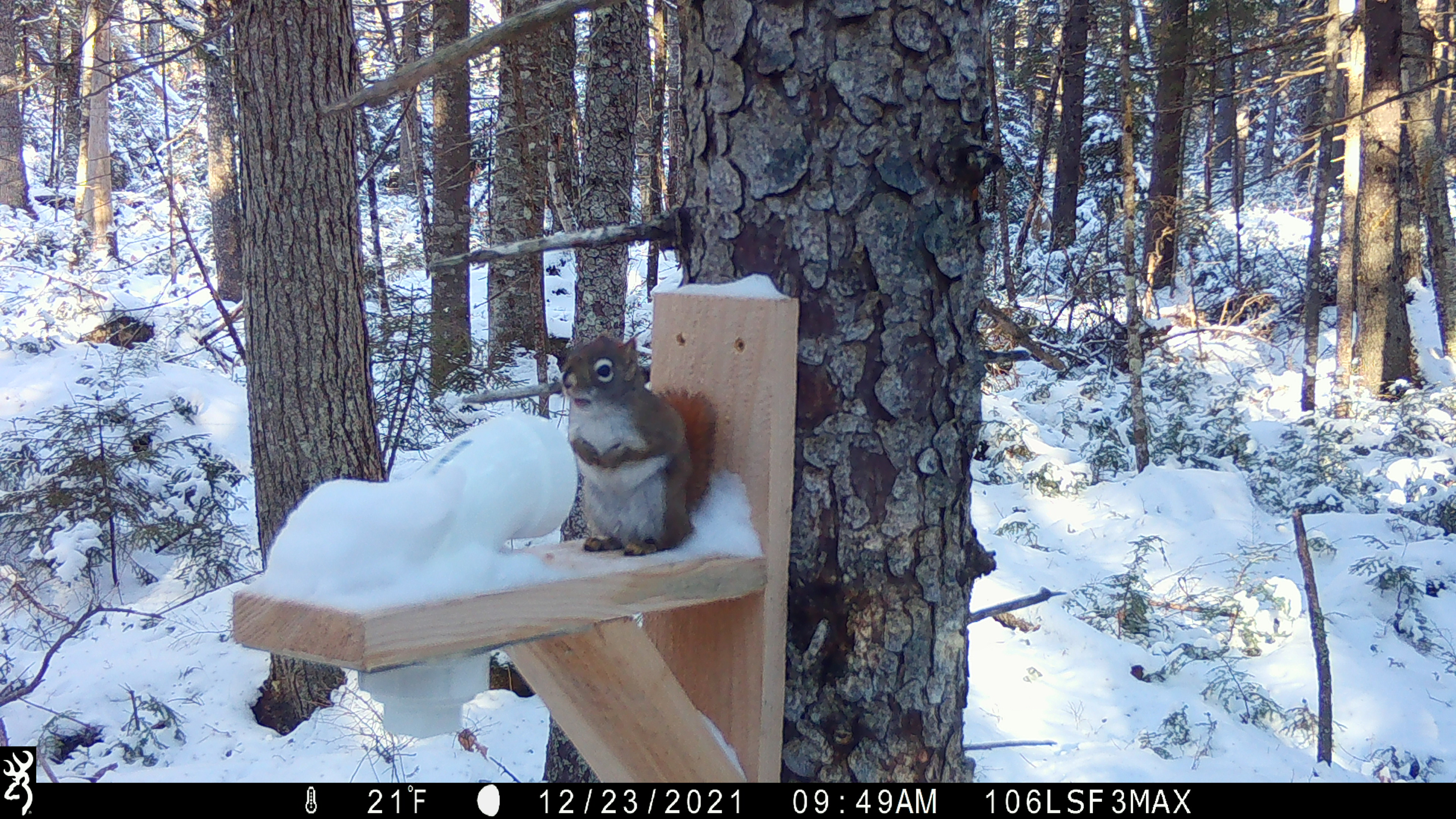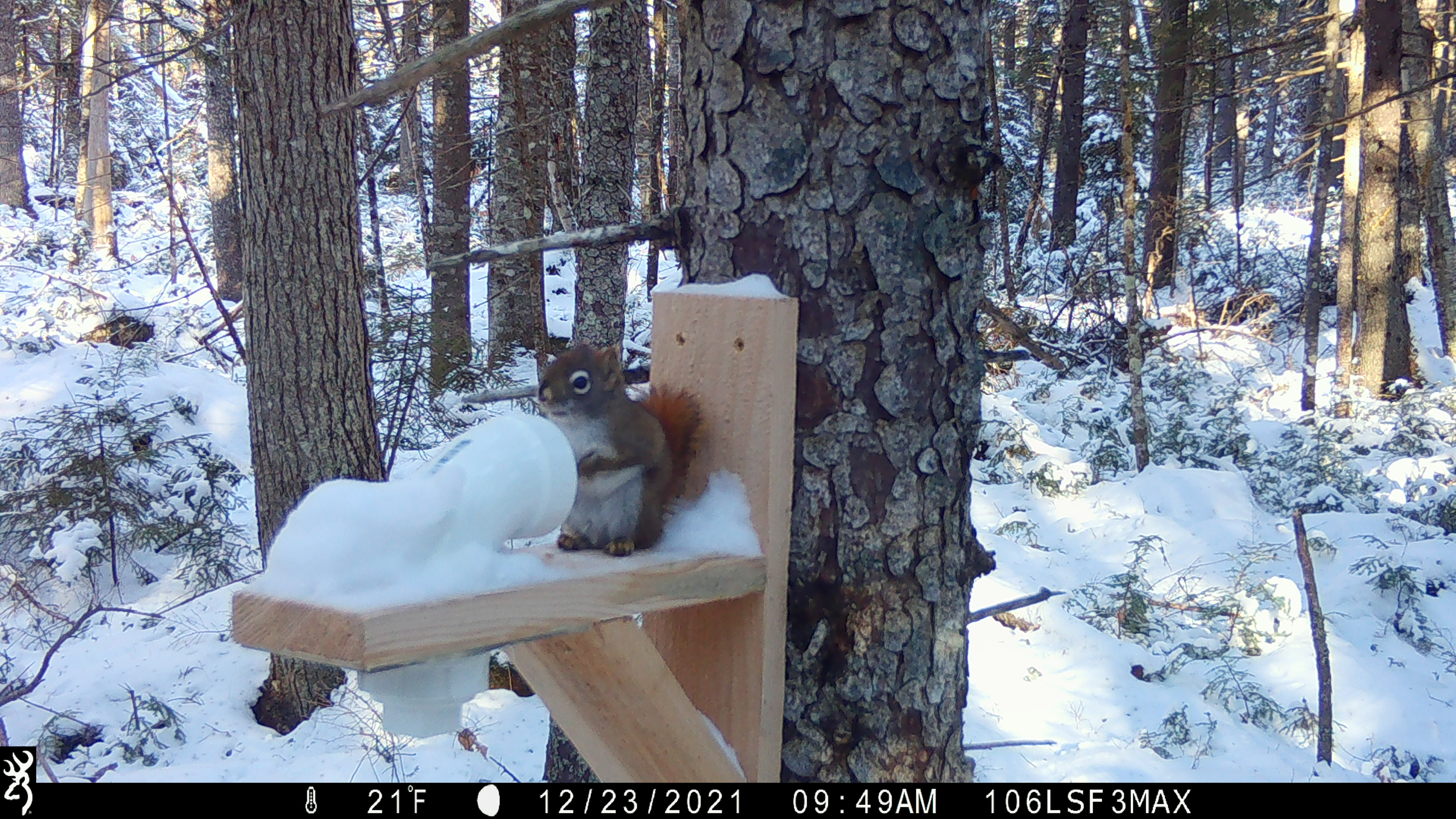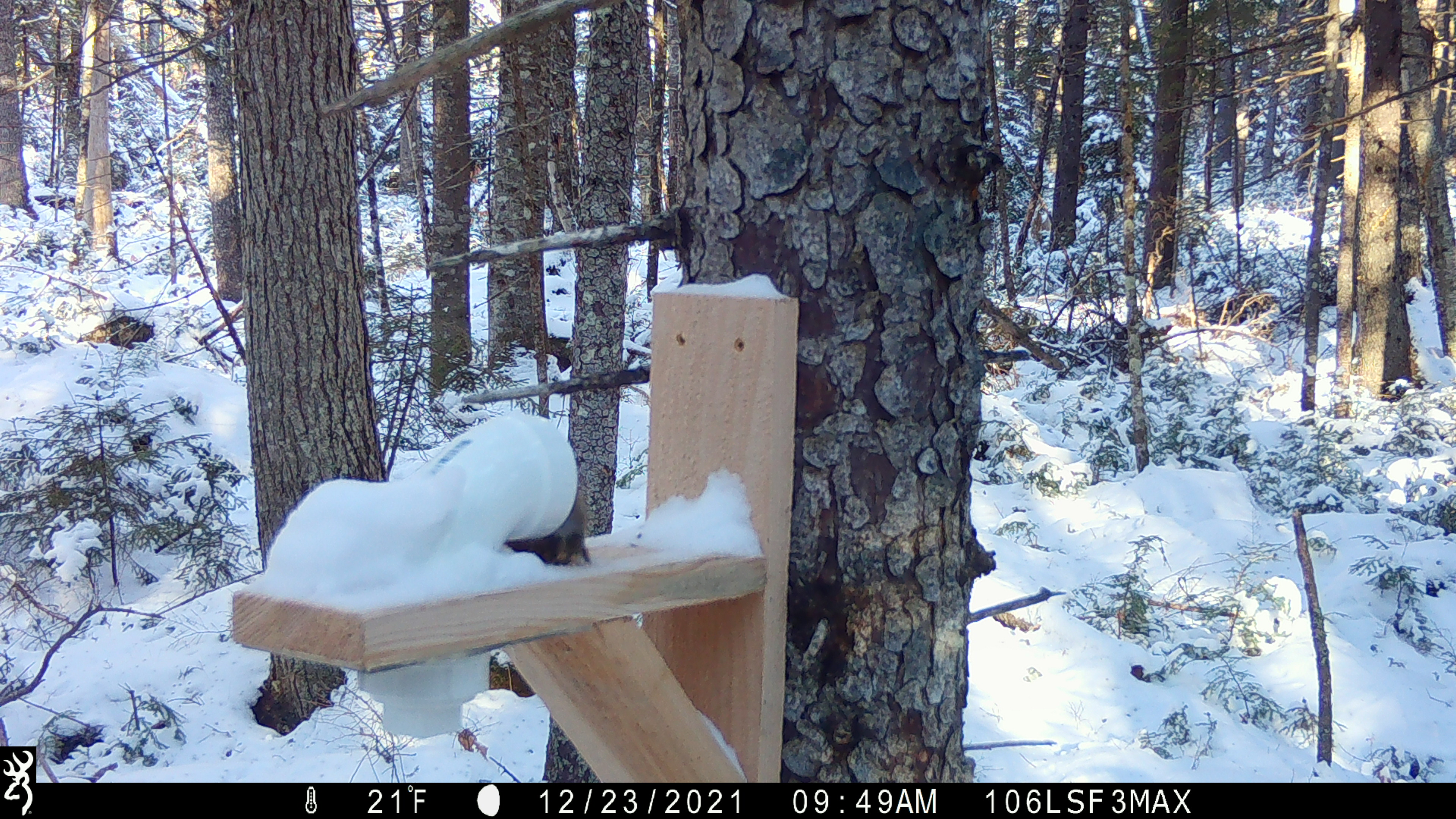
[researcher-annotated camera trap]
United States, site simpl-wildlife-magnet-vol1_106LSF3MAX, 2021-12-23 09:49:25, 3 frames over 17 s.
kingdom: Animalia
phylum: Chordata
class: Mammalia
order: Rodentia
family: Sciuridae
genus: Tamiasciurus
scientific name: Tamiasciurus hudsonicus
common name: red squirrel